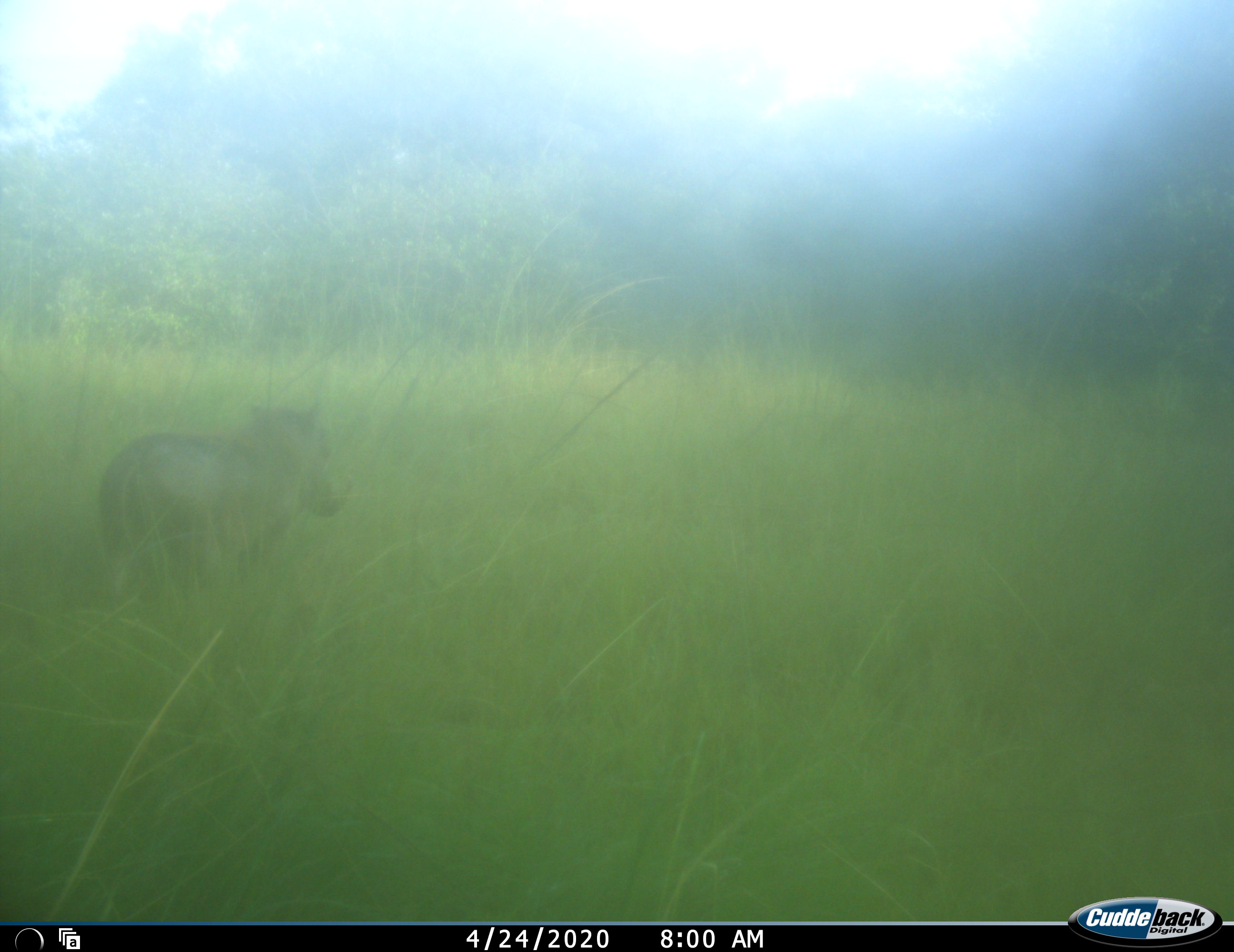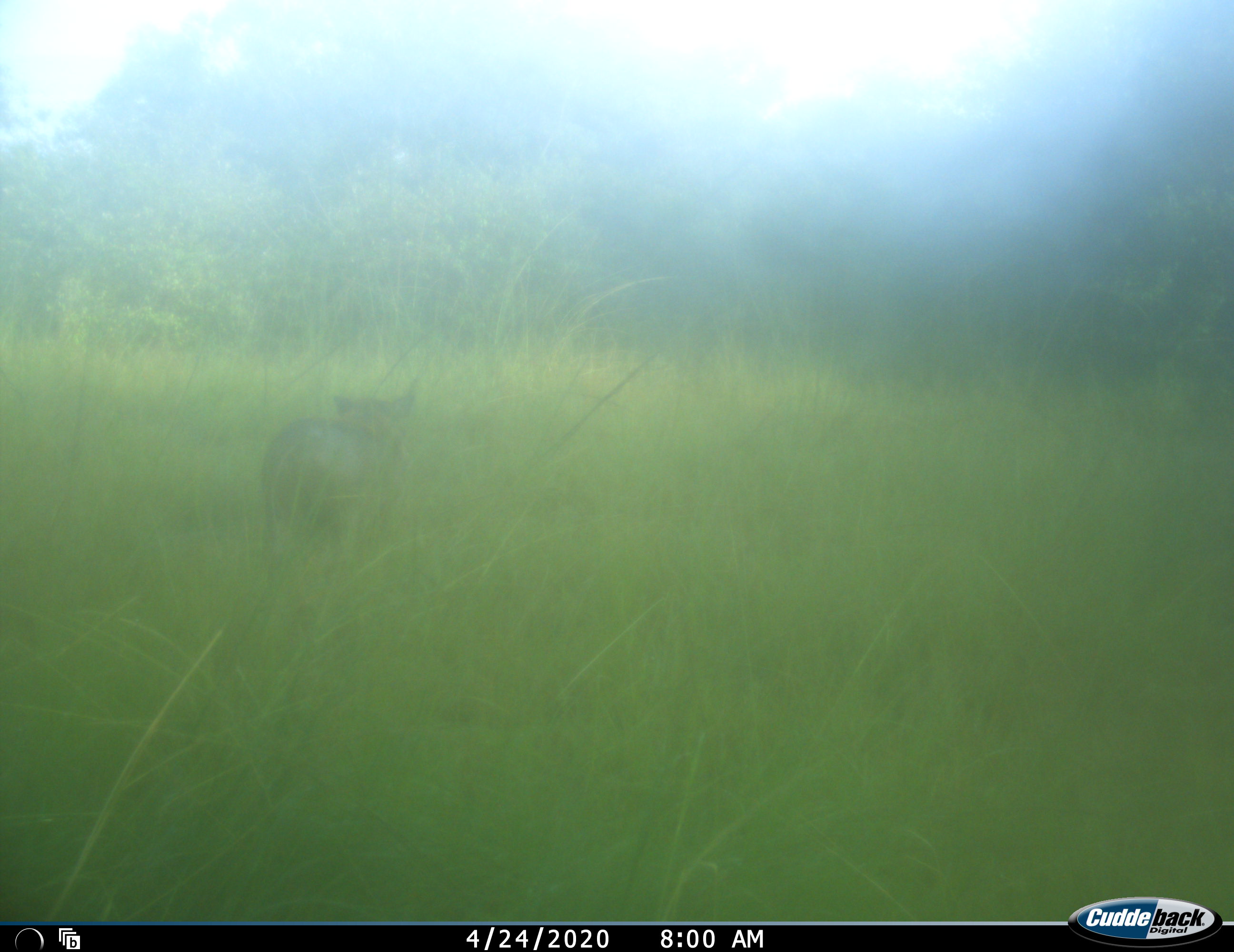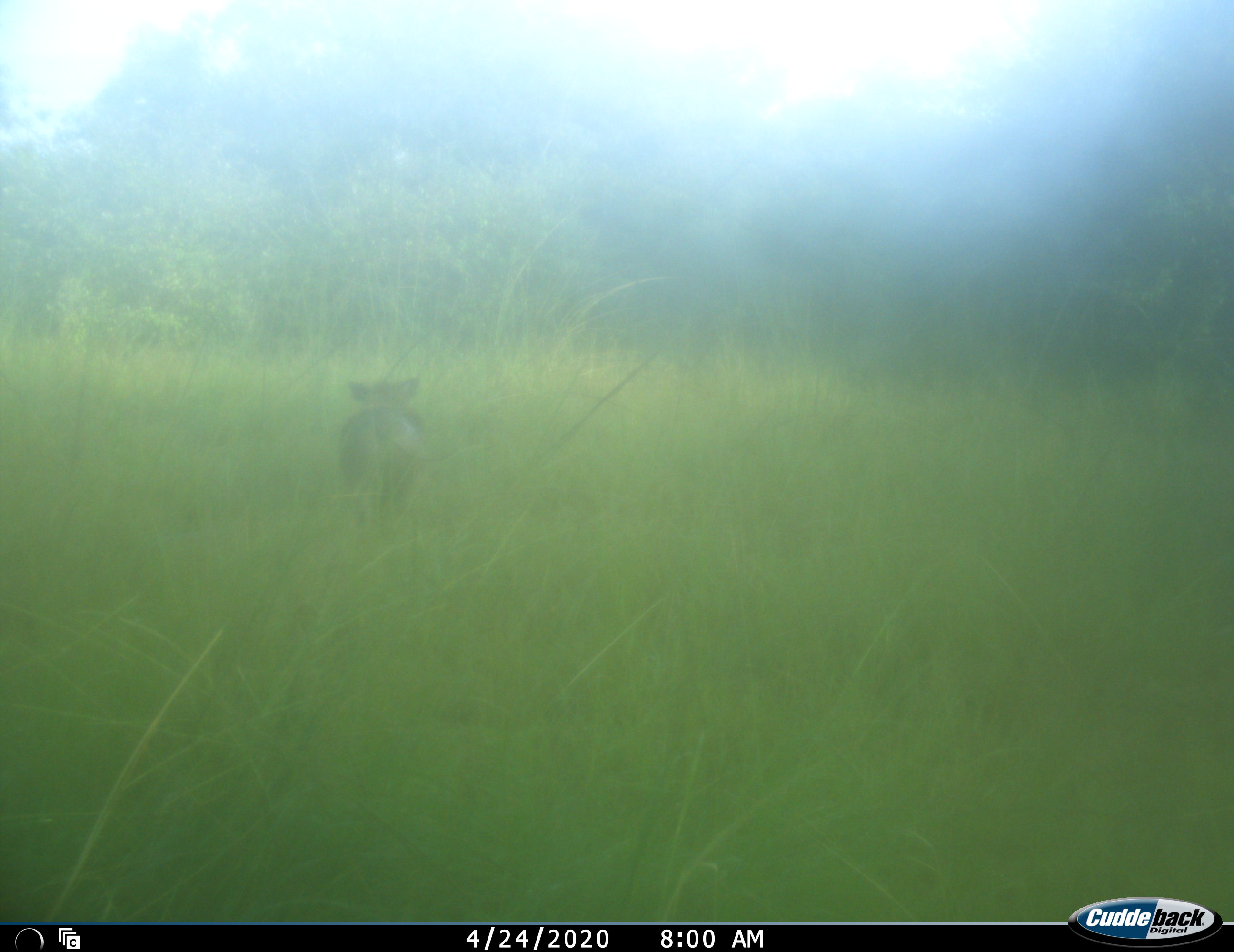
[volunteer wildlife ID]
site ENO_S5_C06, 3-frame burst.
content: unidentified animal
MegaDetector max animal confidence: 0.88